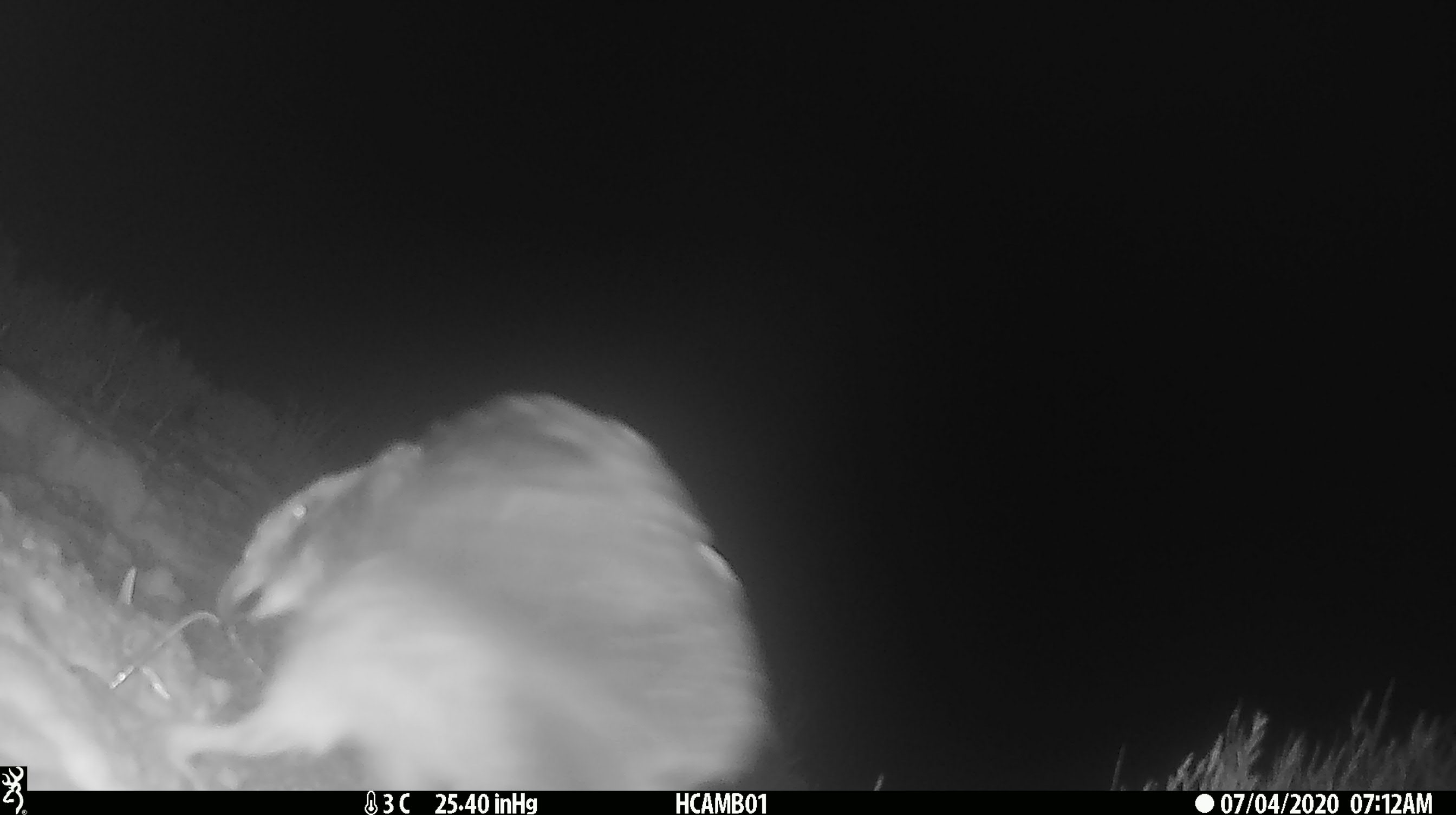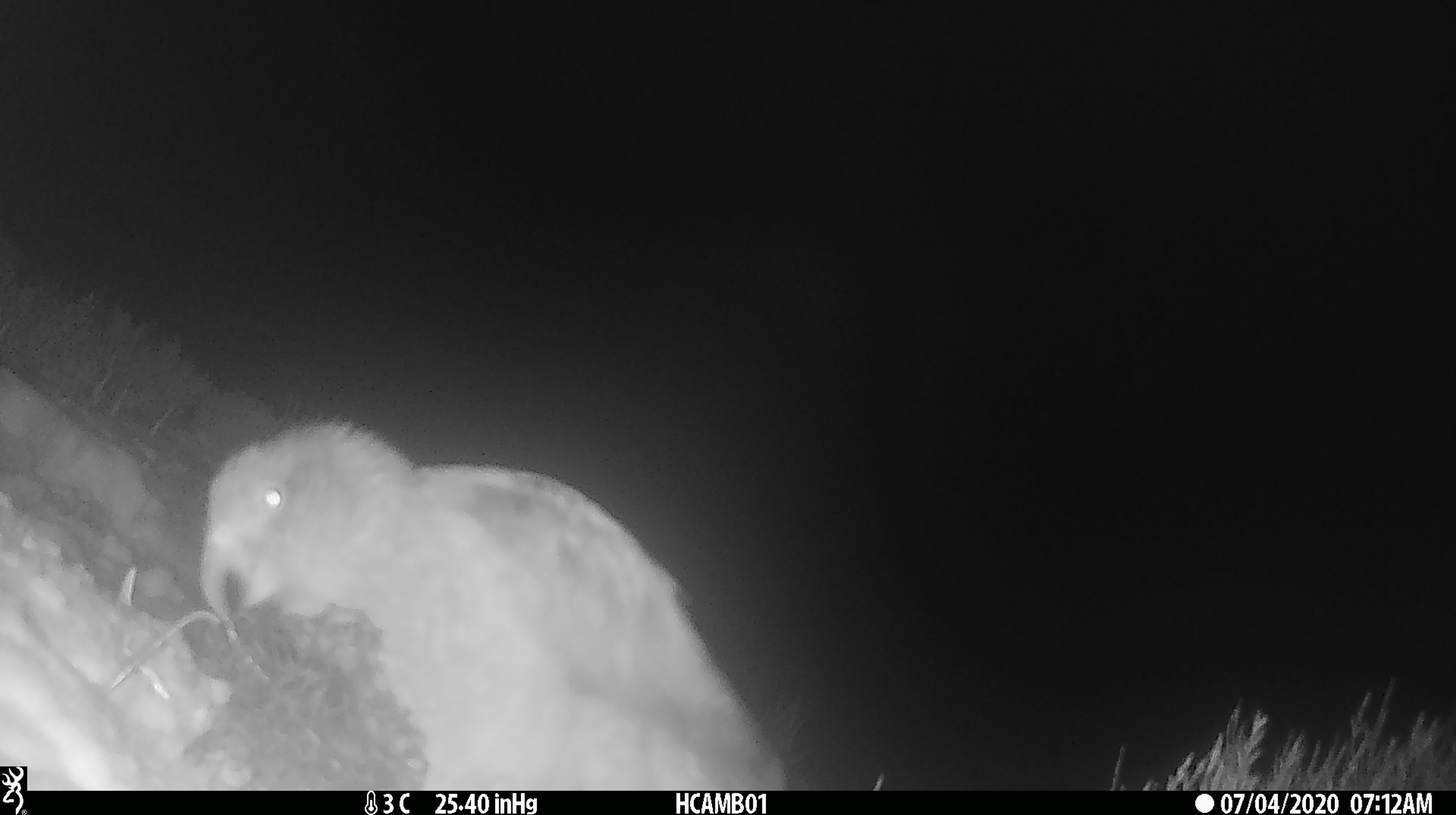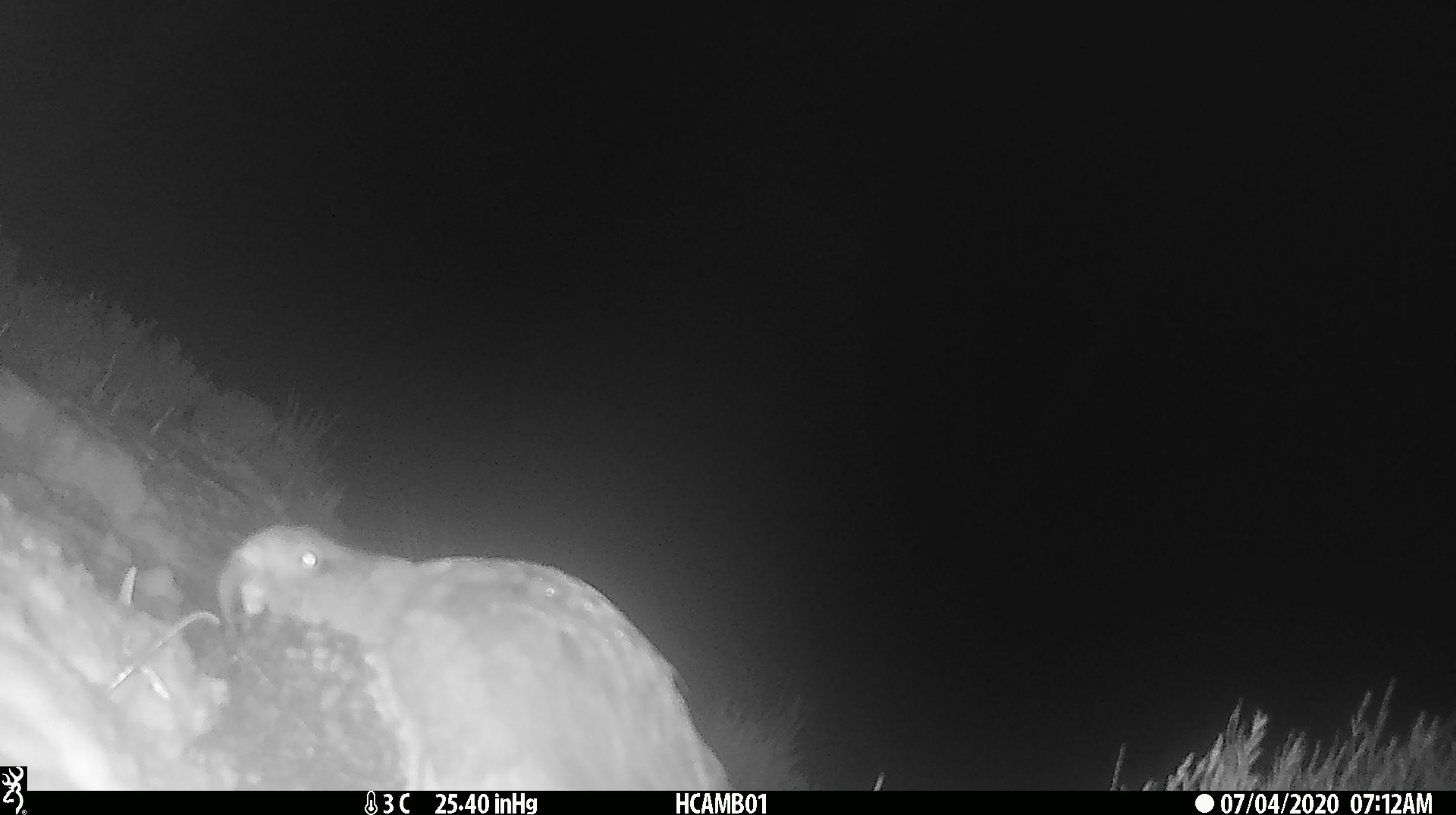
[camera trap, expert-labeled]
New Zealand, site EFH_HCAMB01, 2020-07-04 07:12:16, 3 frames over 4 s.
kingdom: Animalia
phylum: Chordata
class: Aves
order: Psittaciformes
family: Strigopidae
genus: Nestor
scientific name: Nestor notabilis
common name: kea